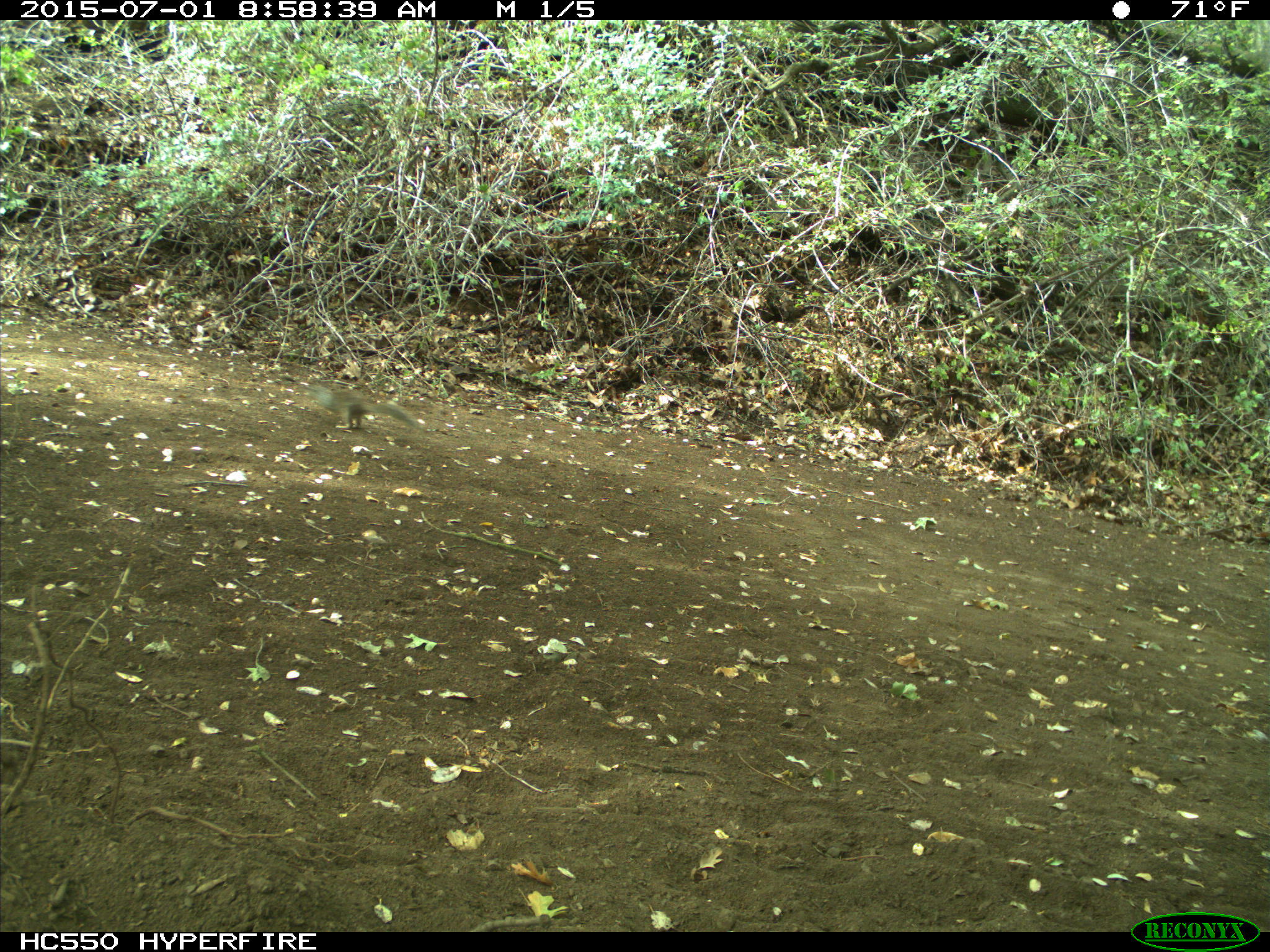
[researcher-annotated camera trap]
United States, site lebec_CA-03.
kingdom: Animalia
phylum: Chordata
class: Mammalia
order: Rodentia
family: Sciuridae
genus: Tamias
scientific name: Tamias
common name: chipmunk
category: unidentified chipmunk